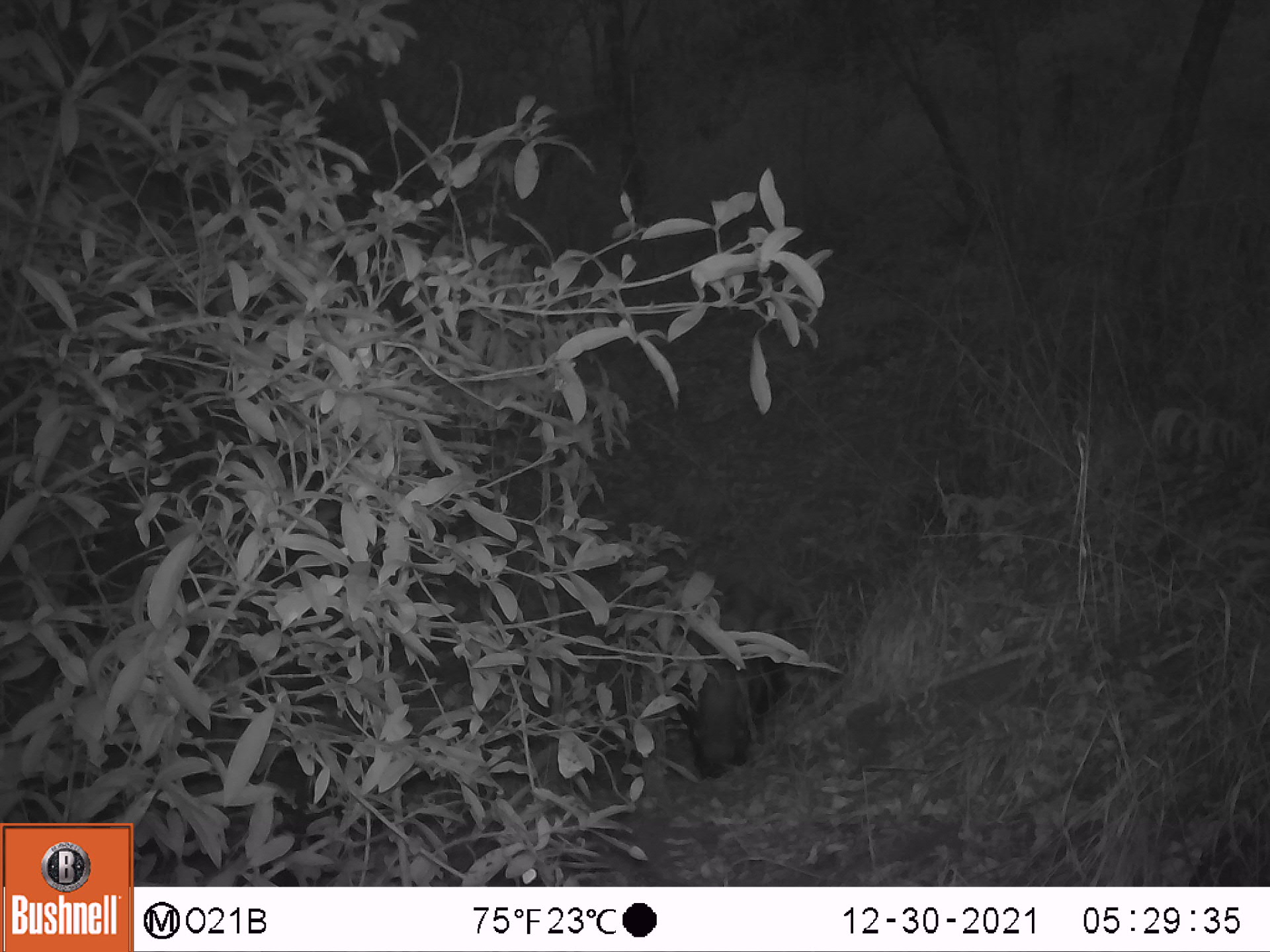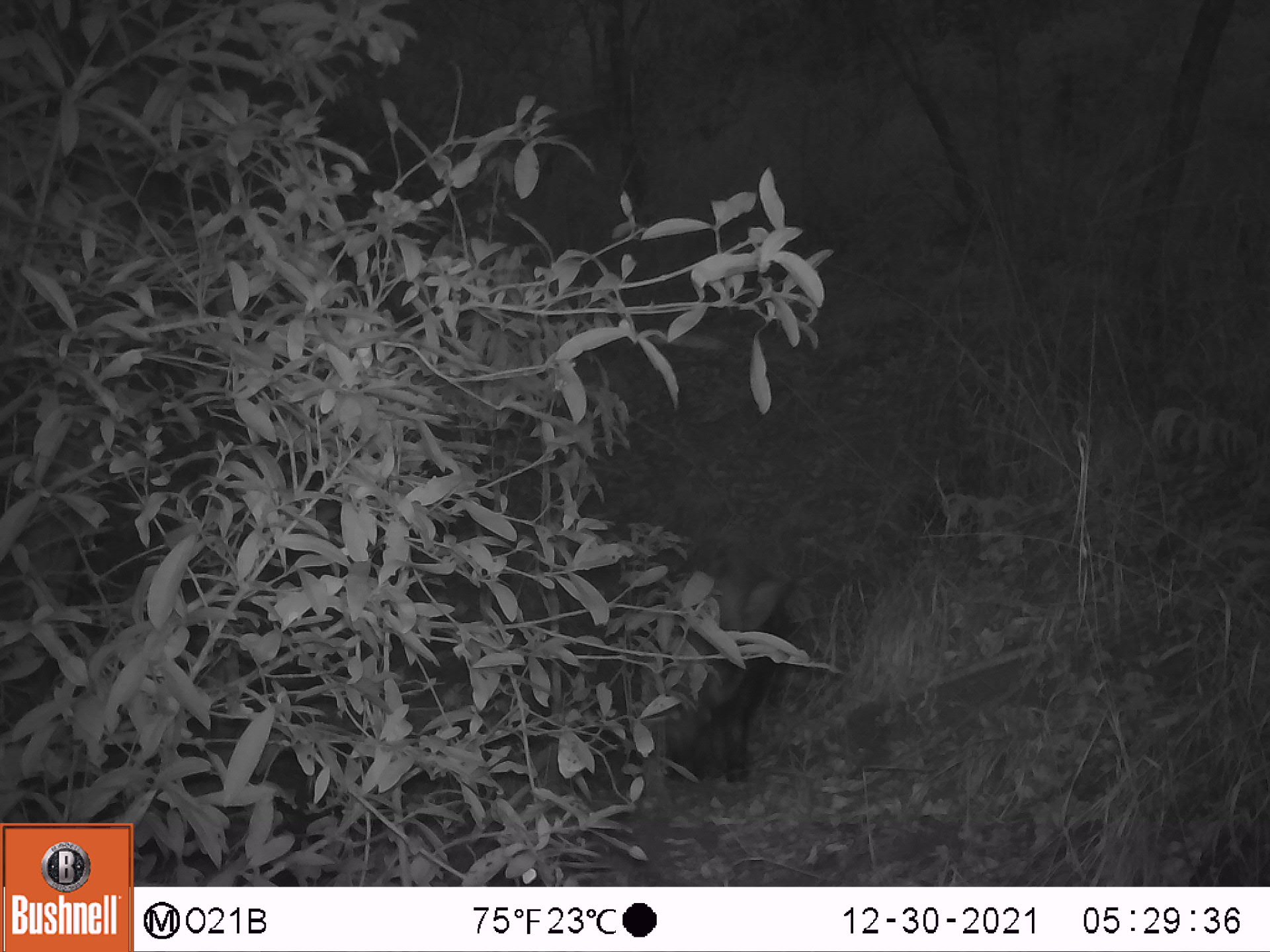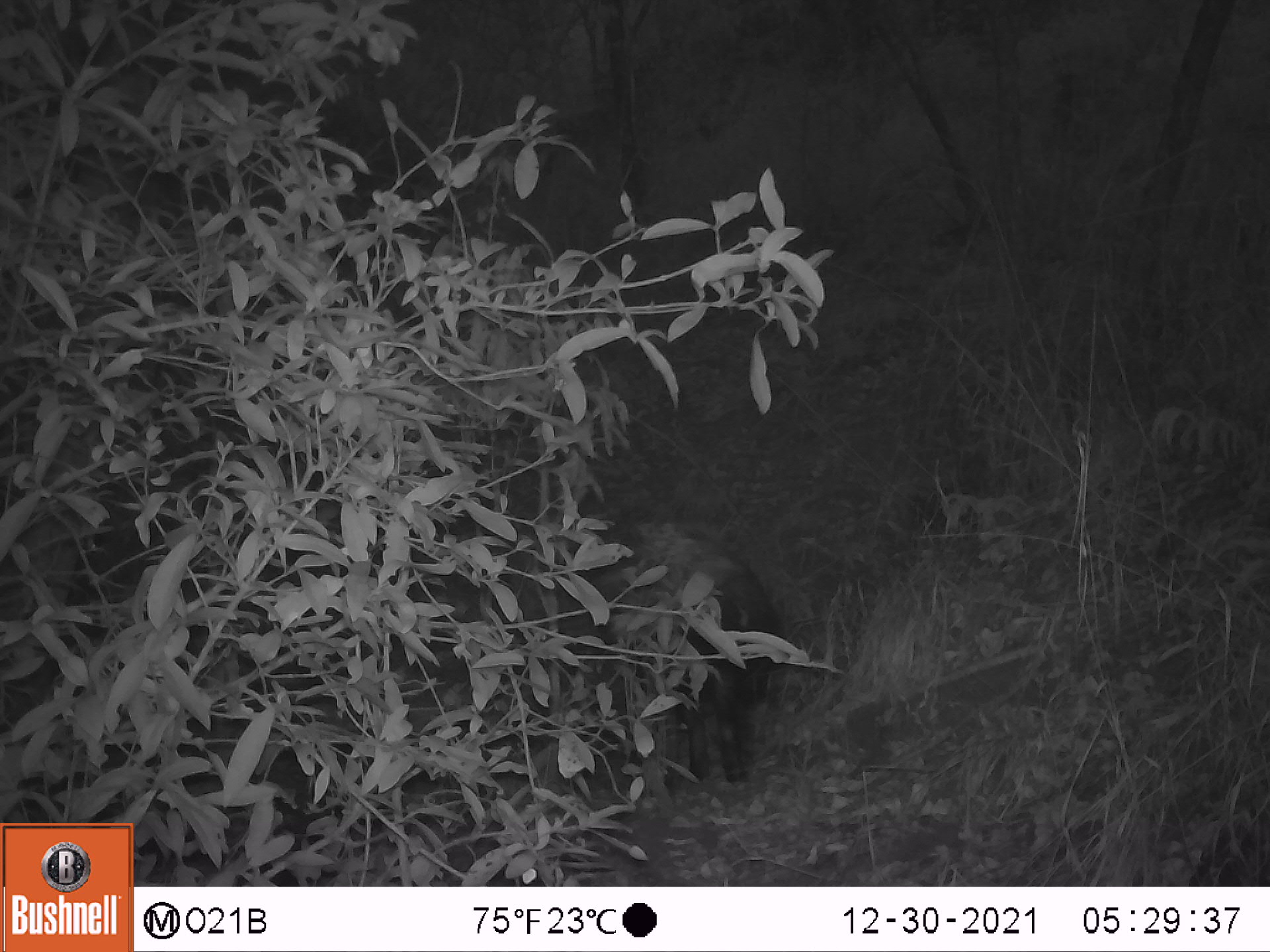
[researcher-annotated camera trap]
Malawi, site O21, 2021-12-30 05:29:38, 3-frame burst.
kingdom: Animalia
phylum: Chordata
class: Mammalia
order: Artiodactyla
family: Suidae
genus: Potamochoerus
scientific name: Potamochoerus larvatus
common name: bushpig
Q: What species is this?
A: Bushpig (Potamochoerus larvatus).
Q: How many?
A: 1.